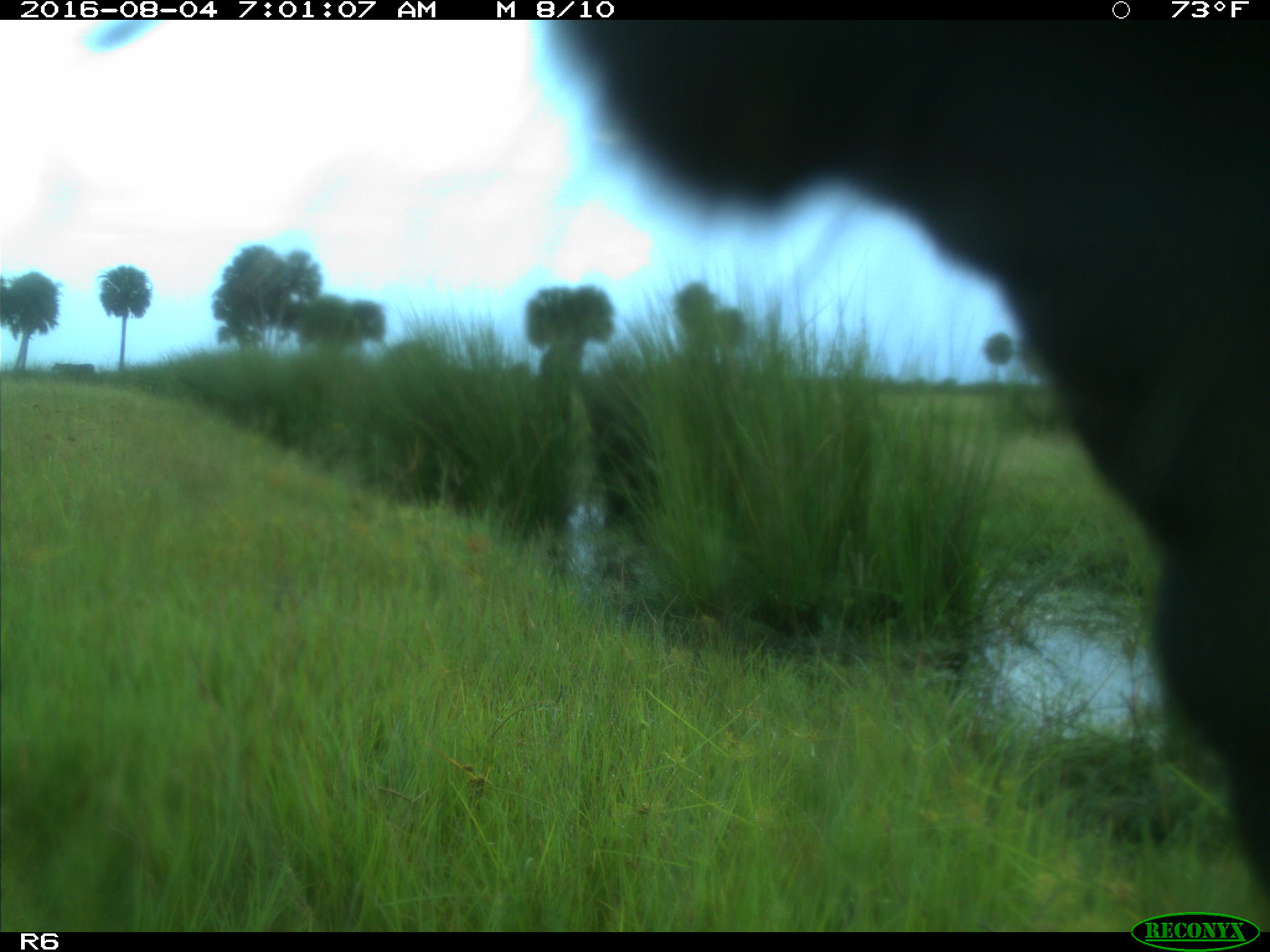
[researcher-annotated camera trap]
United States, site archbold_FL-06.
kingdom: Animalia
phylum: Chordata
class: Mammalia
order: Artiodactyla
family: Bovidae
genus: Bos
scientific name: Bos taurus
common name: domestic cow